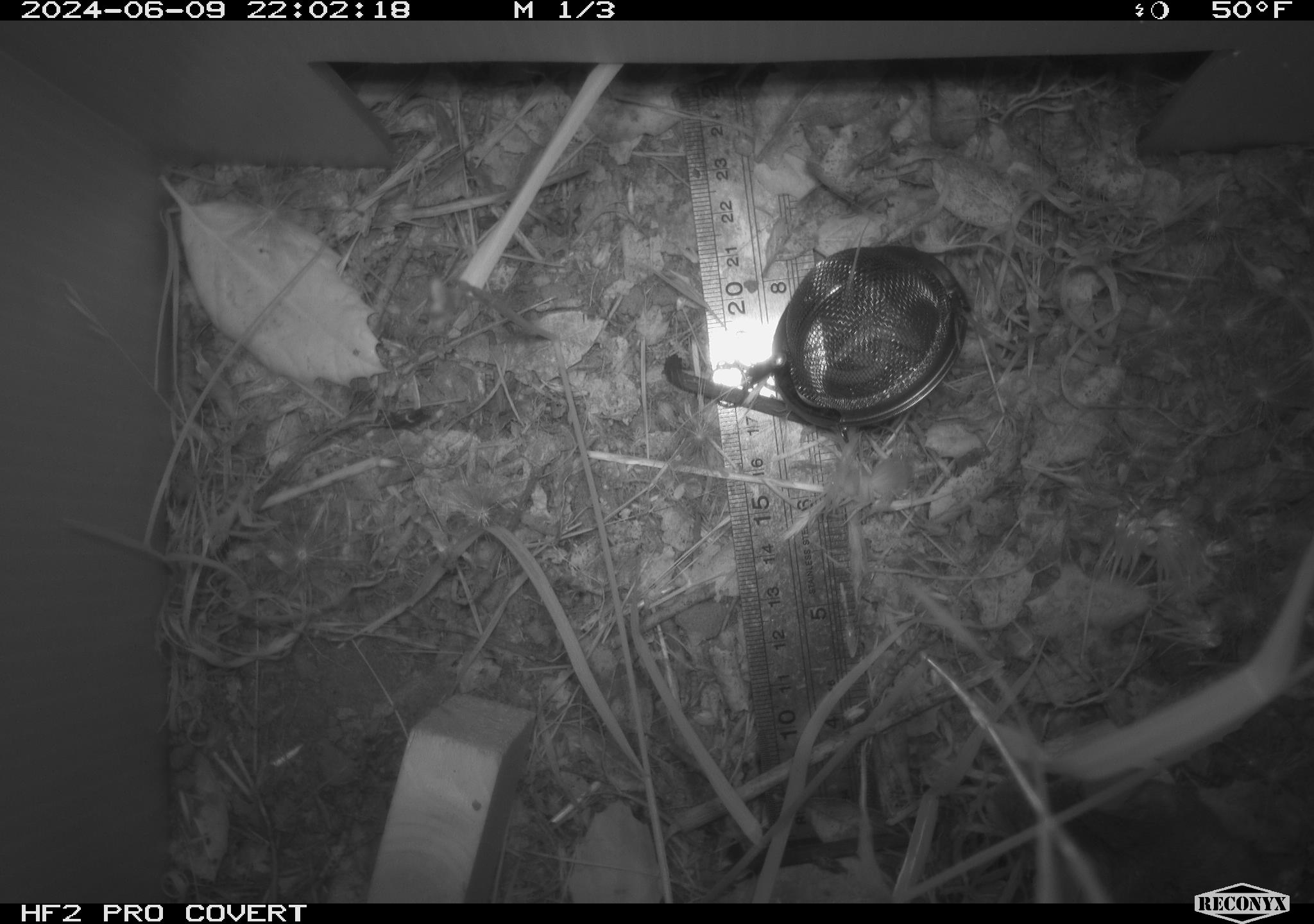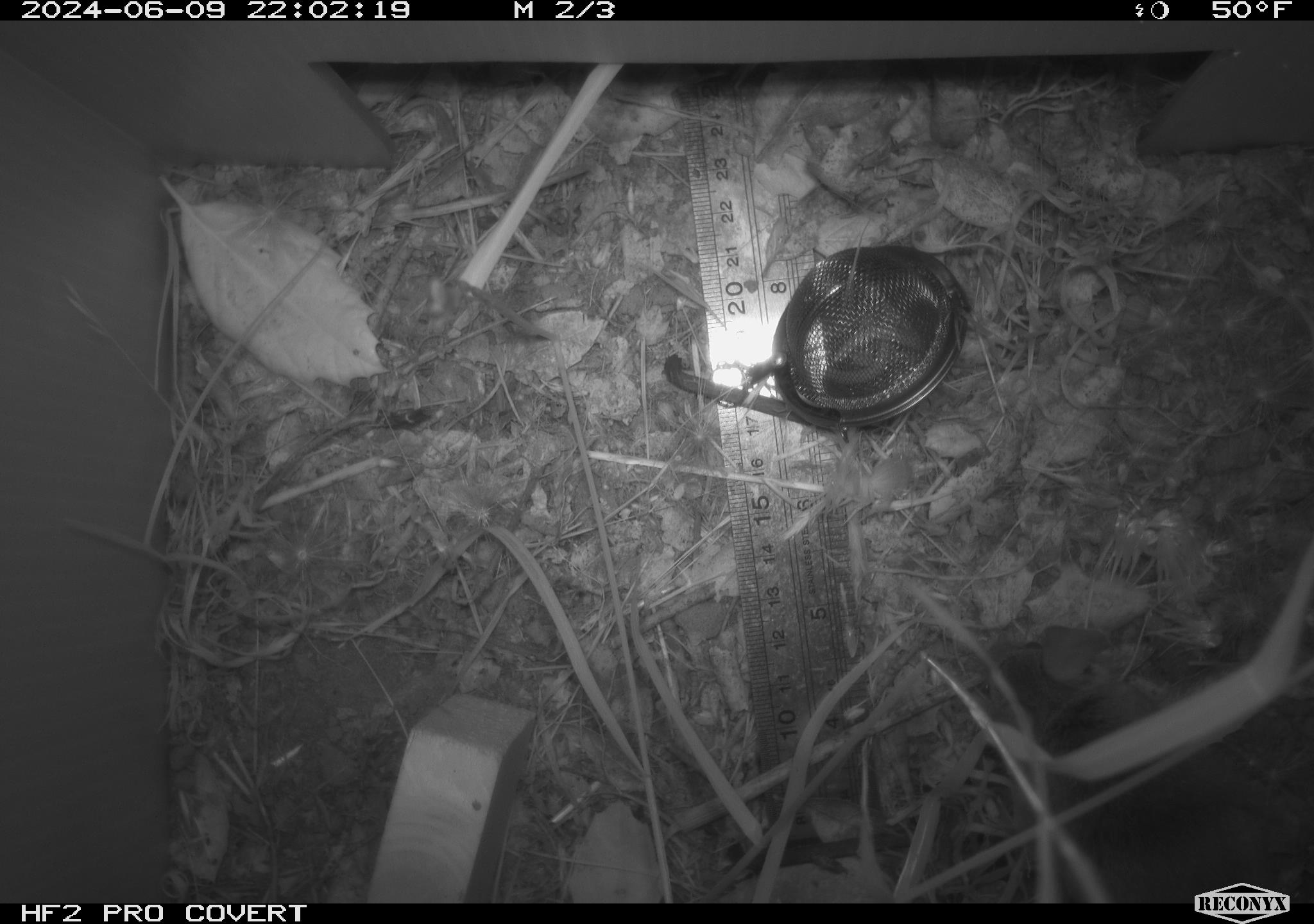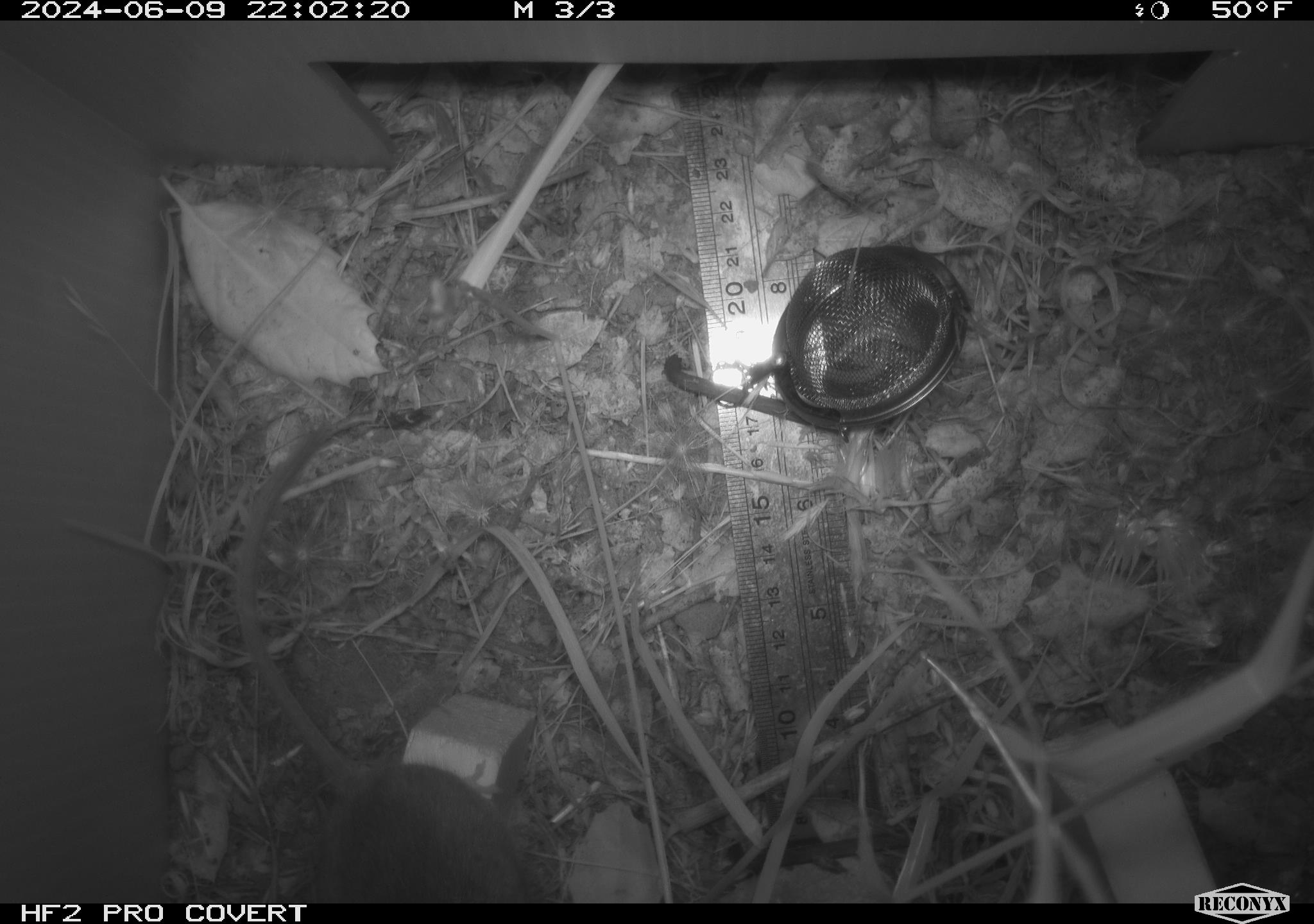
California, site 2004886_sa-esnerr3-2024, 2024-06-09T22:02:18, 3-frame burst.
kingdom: Animalia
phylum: Chordata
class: Mammalia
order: Rodentia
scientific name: Rodentia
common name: rodent